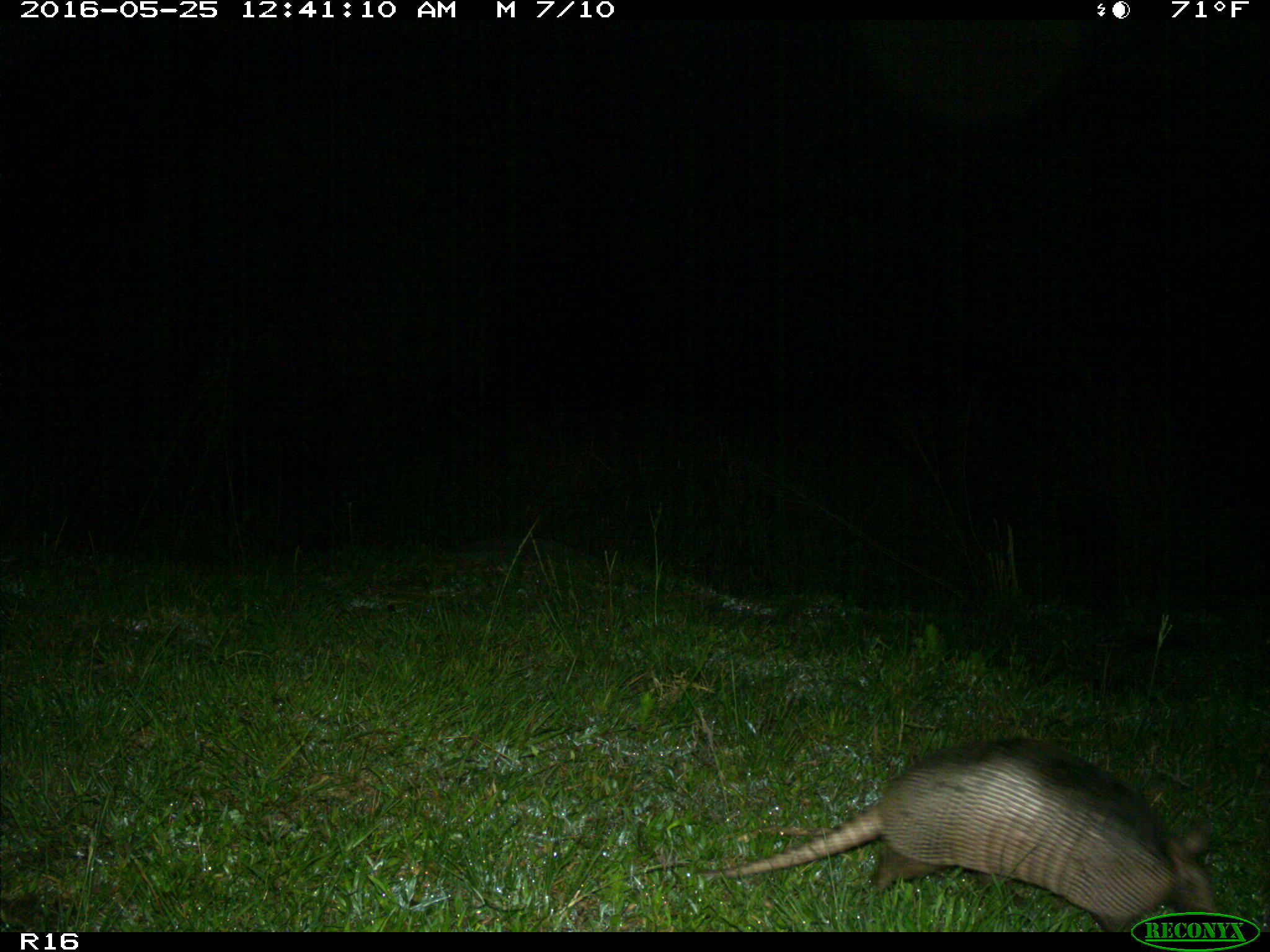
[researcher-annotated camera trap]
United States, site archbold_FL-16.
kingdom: Animalia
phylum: Chordata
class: Mammalia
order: Cingulata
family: Dasypodidae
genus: Dasypus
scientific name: Dasypus novemcinctus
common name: nine-banded armadillo